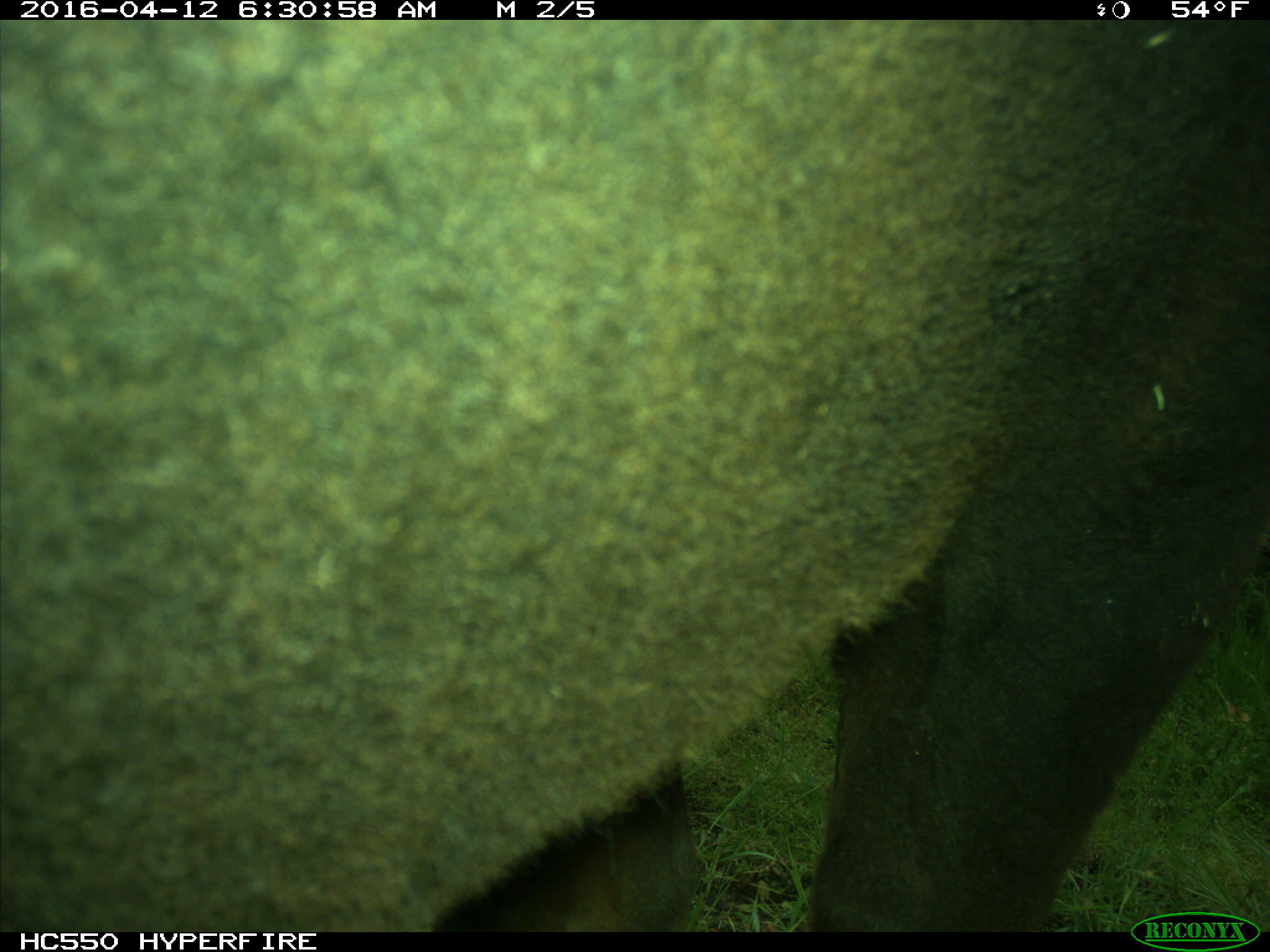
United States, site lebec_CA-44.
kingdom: Animalia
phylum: Chordata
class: Mammalia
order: Artiodactyla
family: Bovidae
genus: Bos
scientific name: Bos taurus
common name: domestic cow